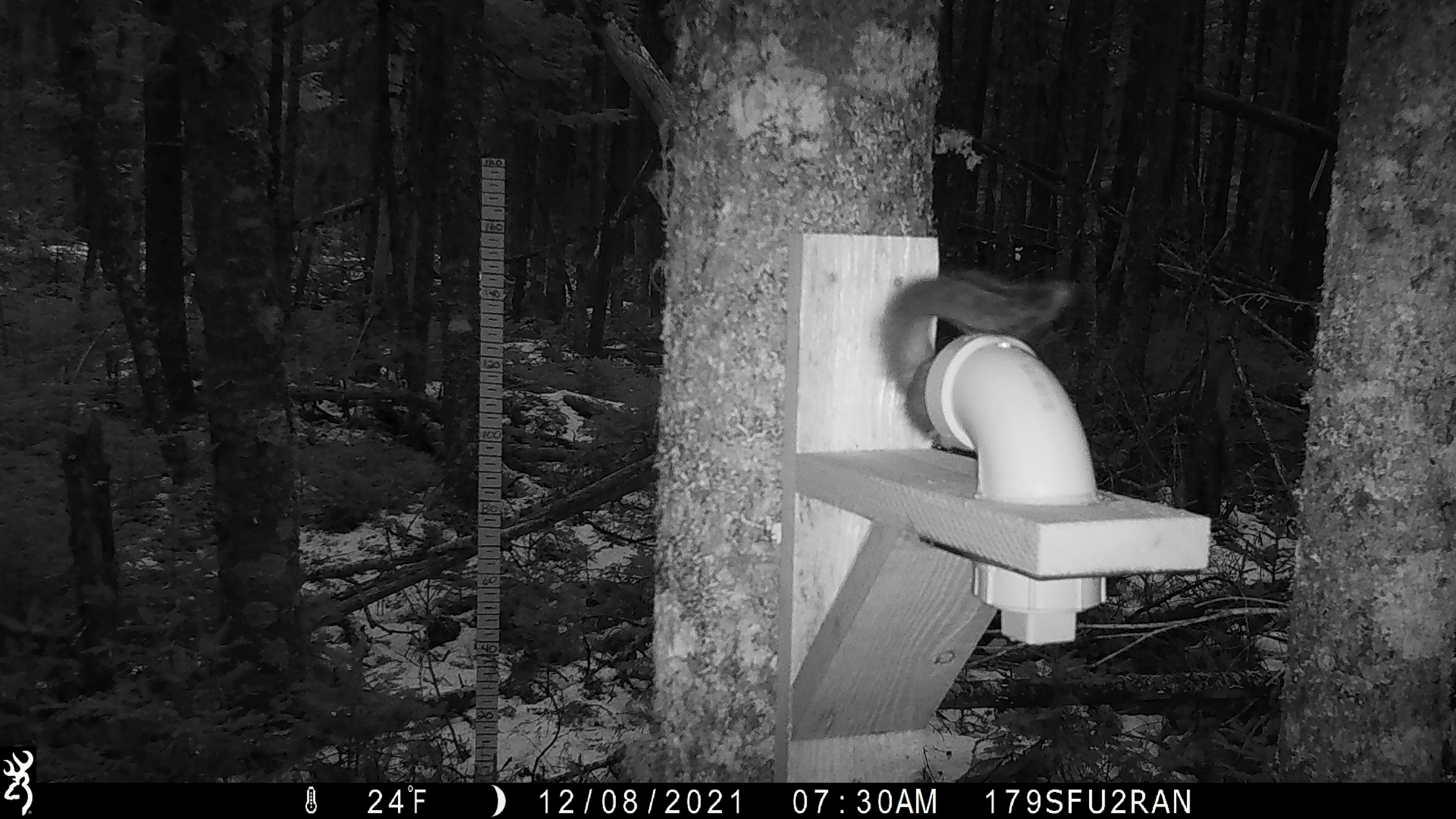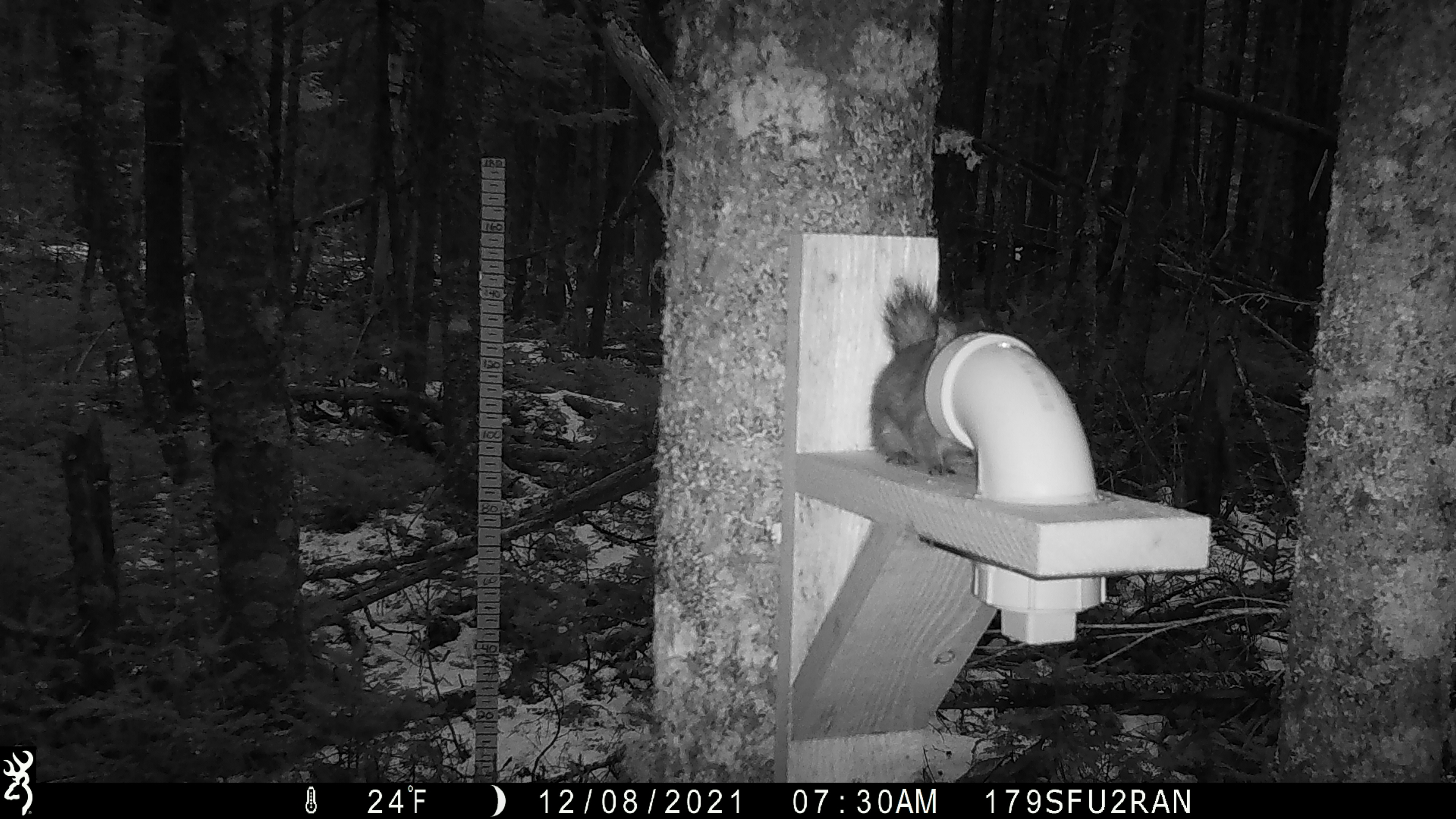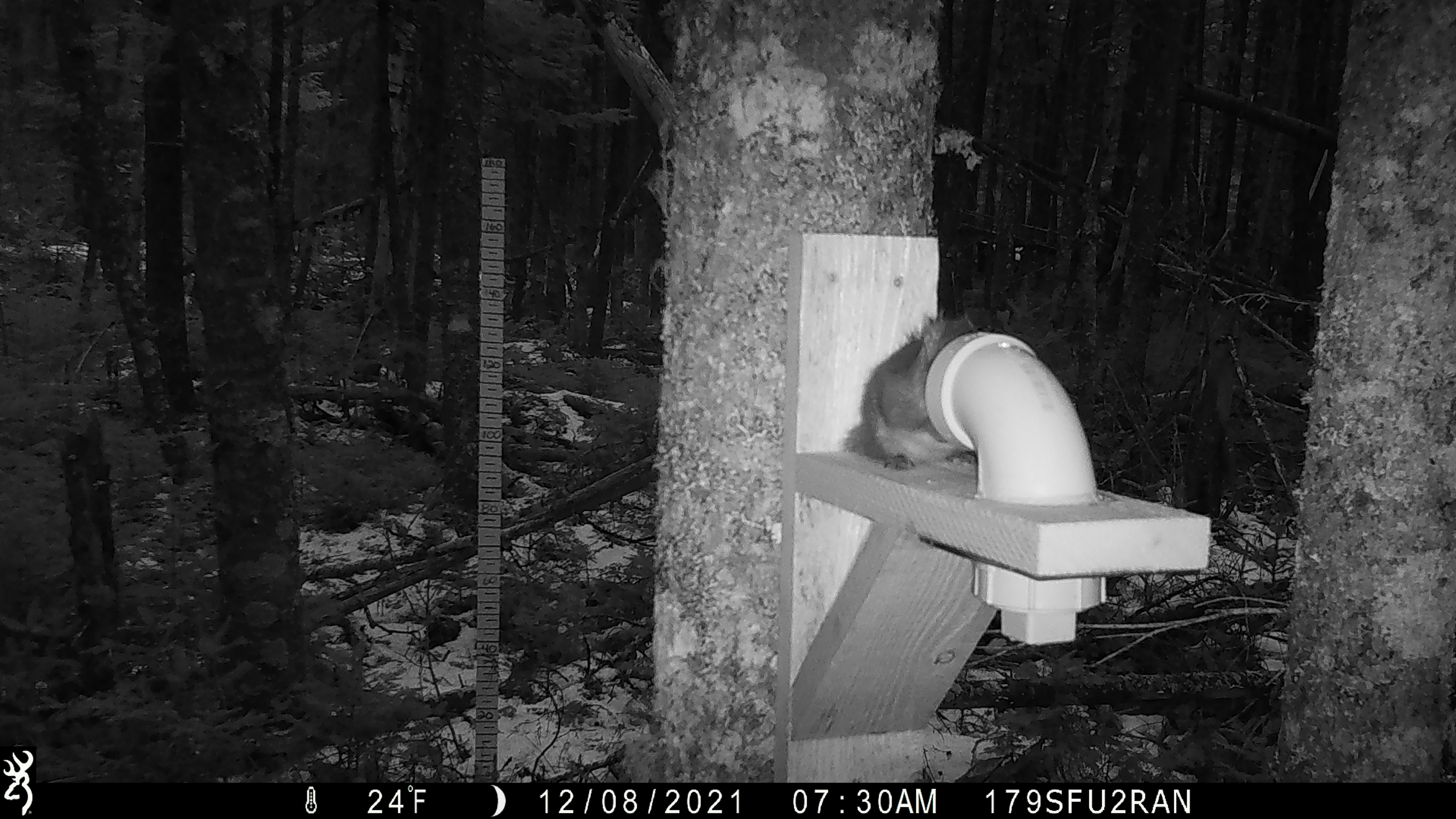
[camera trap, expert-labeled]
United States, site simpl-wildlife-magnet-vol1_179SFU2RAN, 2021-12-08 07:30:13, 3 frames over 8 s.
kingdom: Animalia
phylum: Chordata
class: Mammalia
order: Rodentia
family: Sciuridae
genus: Tamiasciurus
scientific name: Tamiasciurus hudsonicus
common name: red squirrel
Red squirrel (Tamiasciurus hudsonicus).